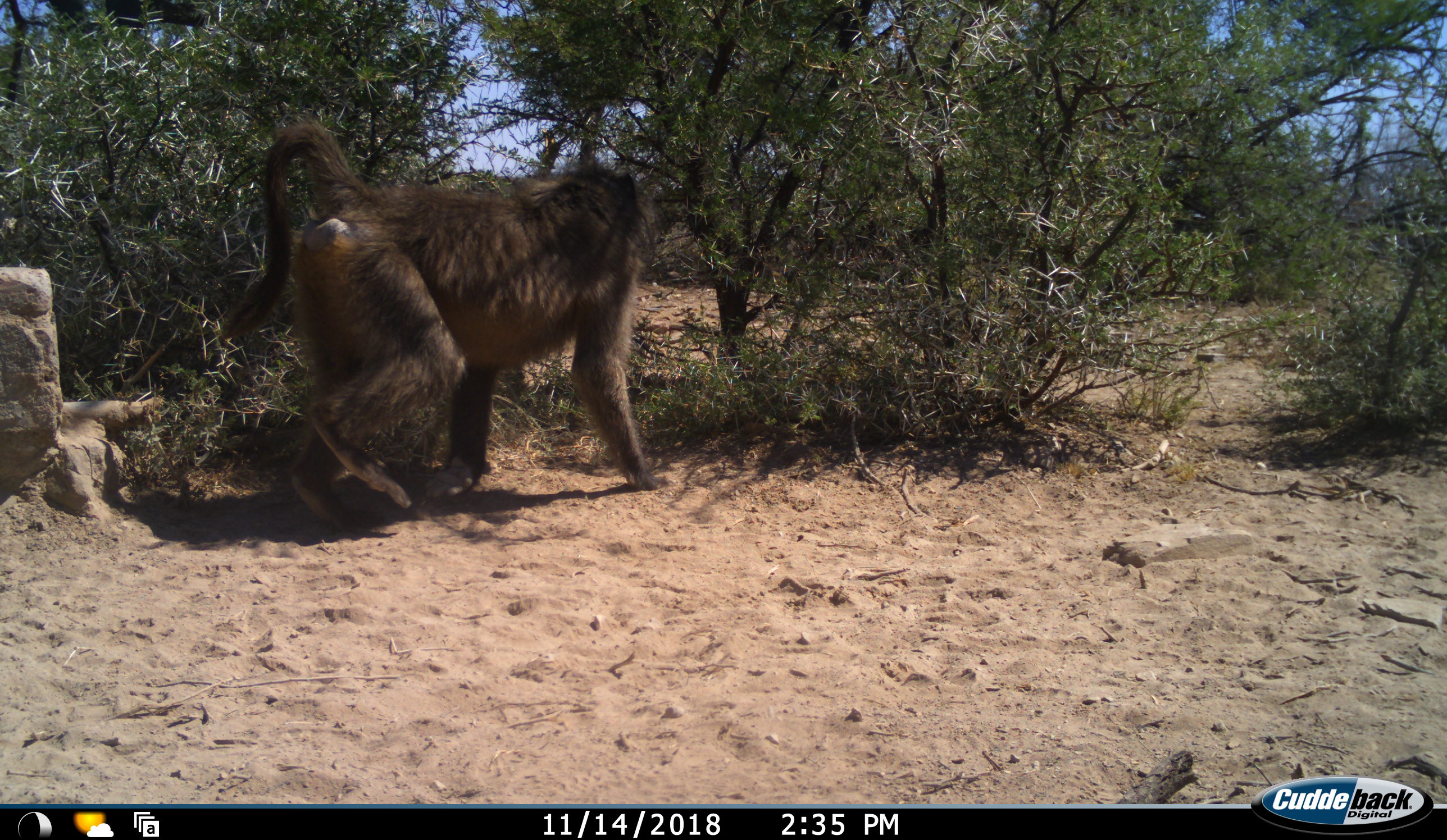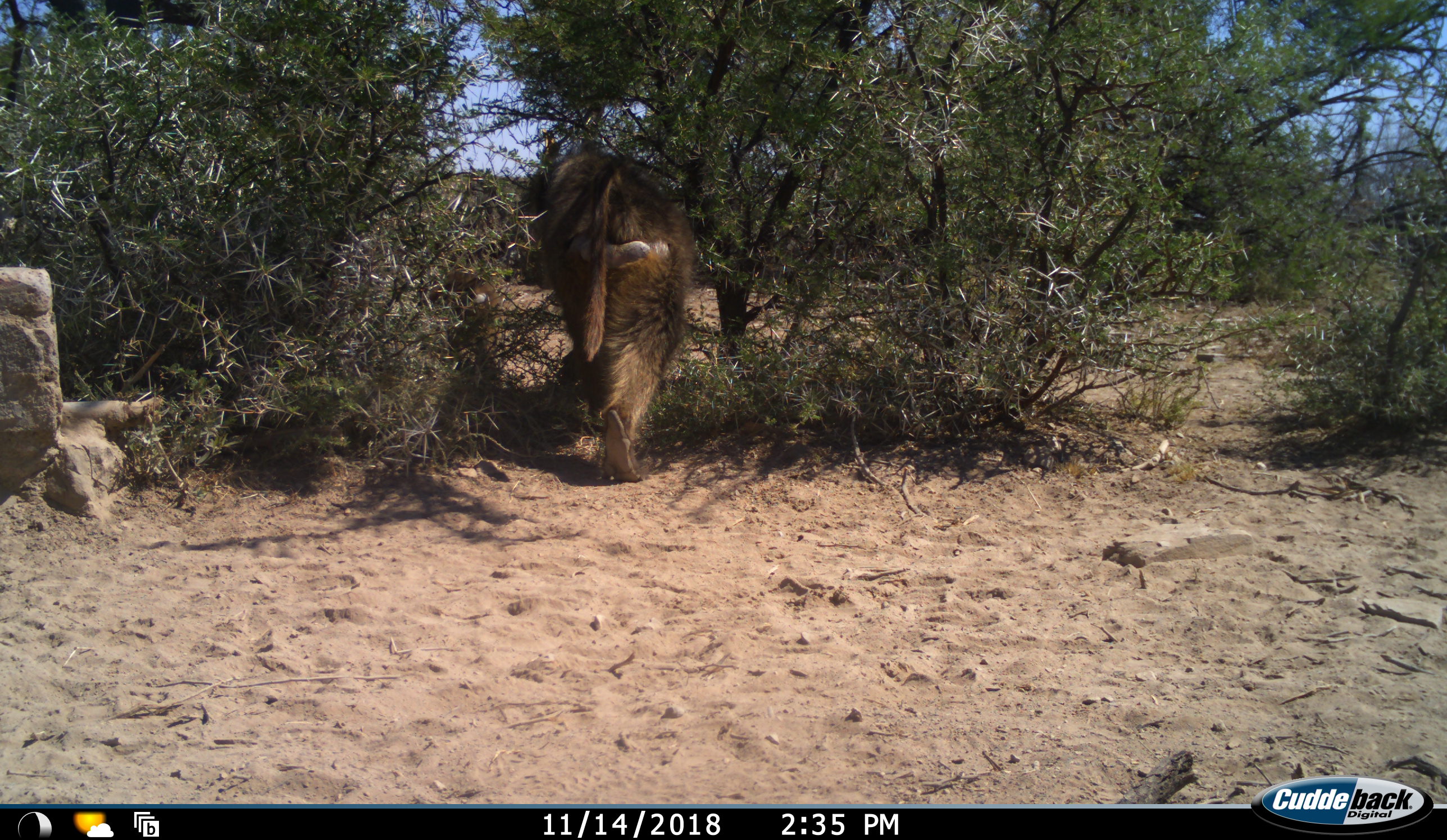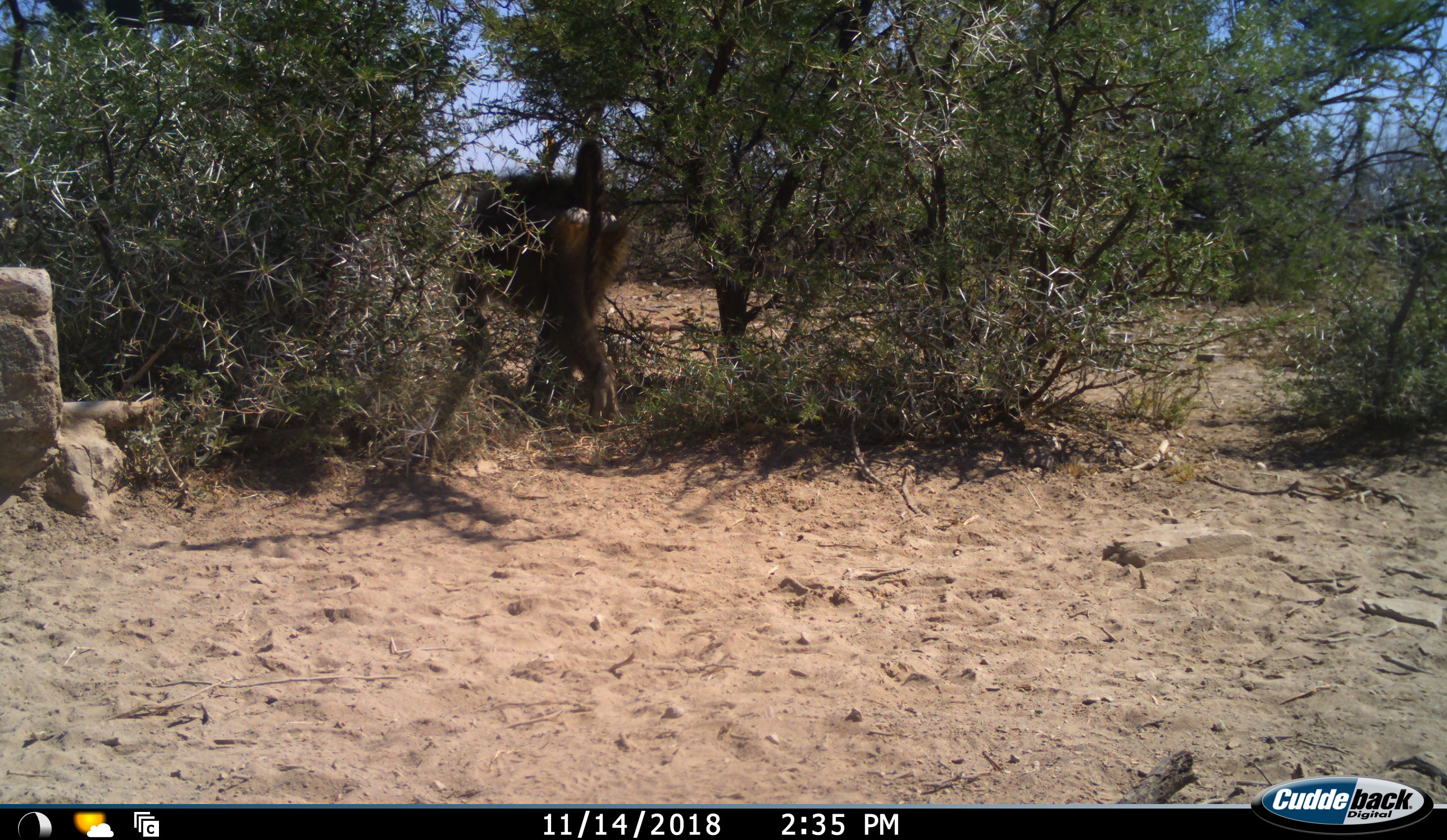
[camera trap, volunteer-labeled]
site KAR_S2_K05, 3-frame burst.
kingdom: Animalia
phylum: Chordata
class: Mammalia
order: Primates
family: Cercopithecidae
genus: Papio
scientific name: Papio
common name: baboon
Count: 1.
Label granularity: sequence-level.